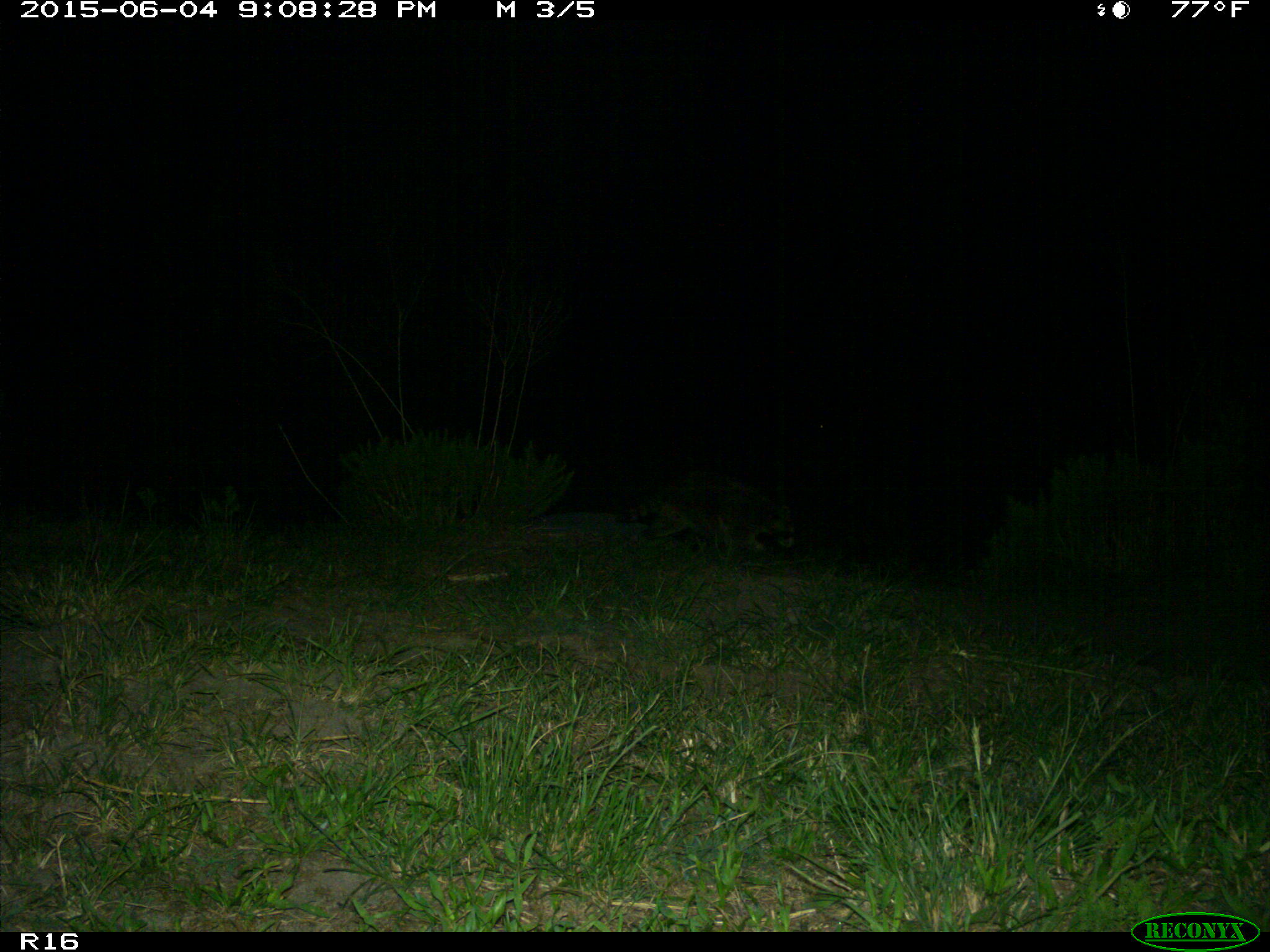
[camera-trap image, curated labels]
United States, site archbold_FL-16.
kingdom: Animalia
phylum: Chordata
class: Mammalia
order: Carnivora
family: Procyonidae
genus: Procyon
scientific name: Procyon lotor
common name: common raccoon